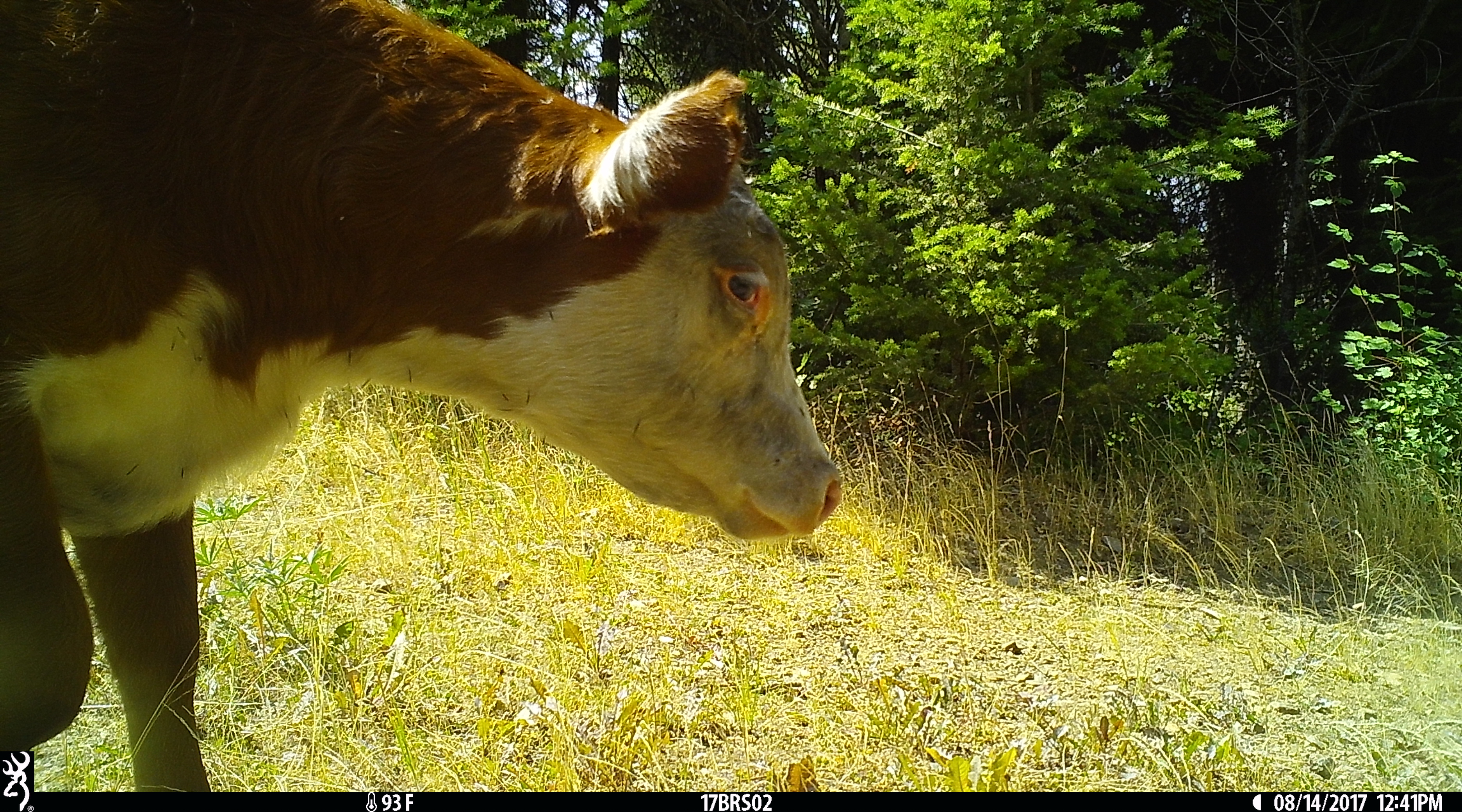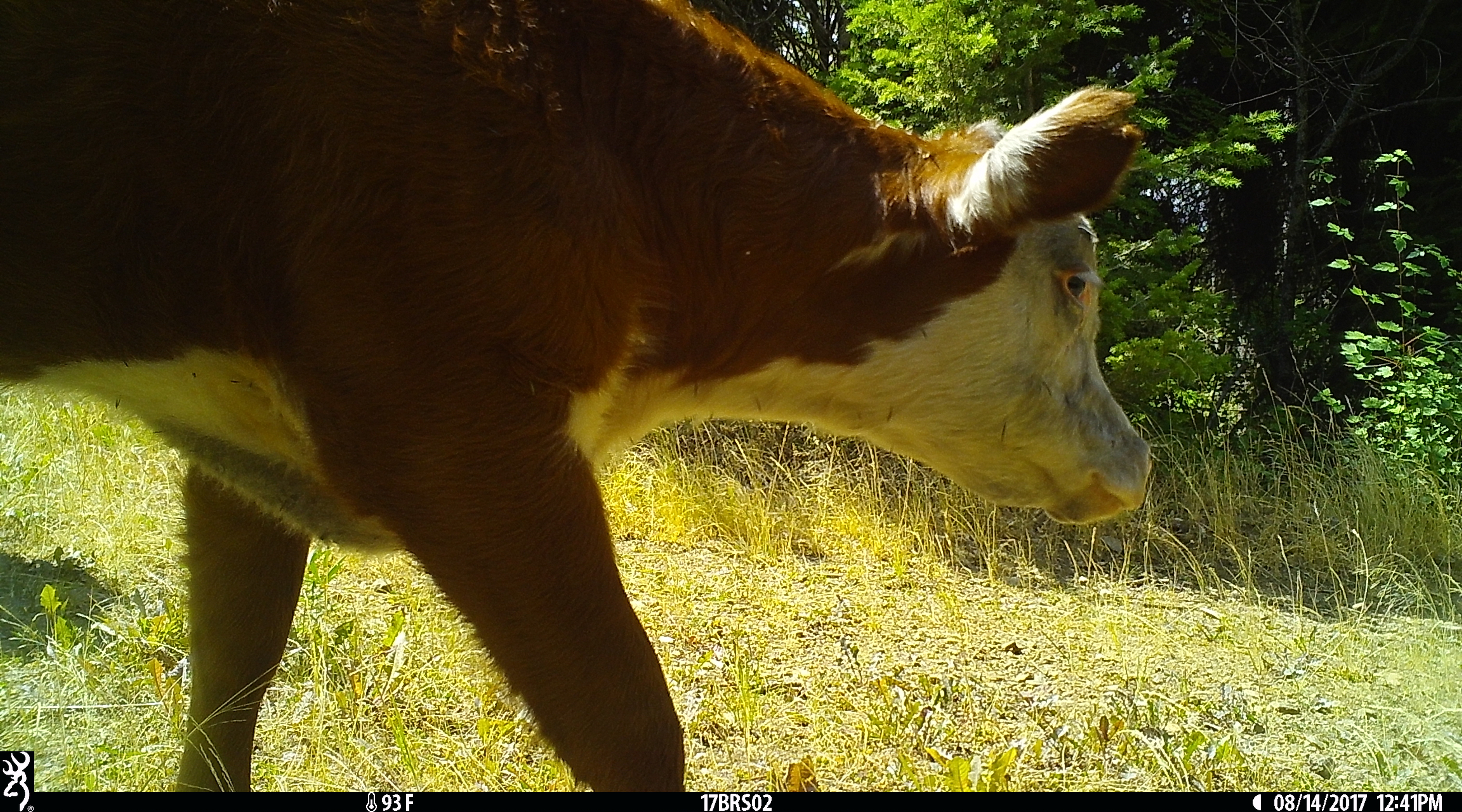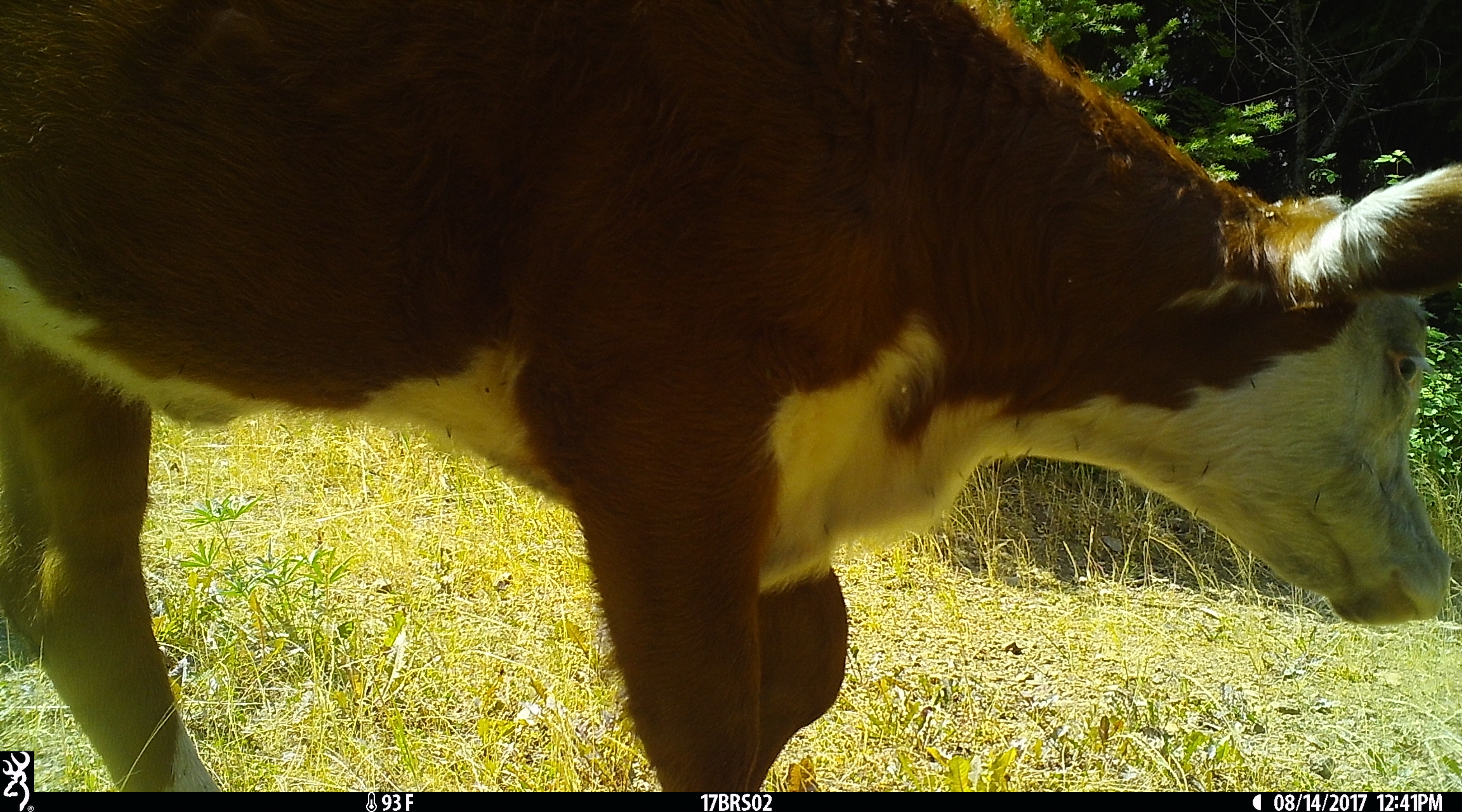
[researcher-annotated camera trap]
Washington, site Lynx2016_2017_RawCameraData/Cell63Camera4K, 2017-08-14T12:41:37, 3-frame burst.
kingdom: Animalia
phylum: Chordata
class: Mammalia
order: Artiodactyla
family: Bovidae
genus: Bos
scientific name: Bos taurus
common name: domestic cattle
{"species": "domestic cattle (Bos taurus)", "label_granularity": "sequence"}